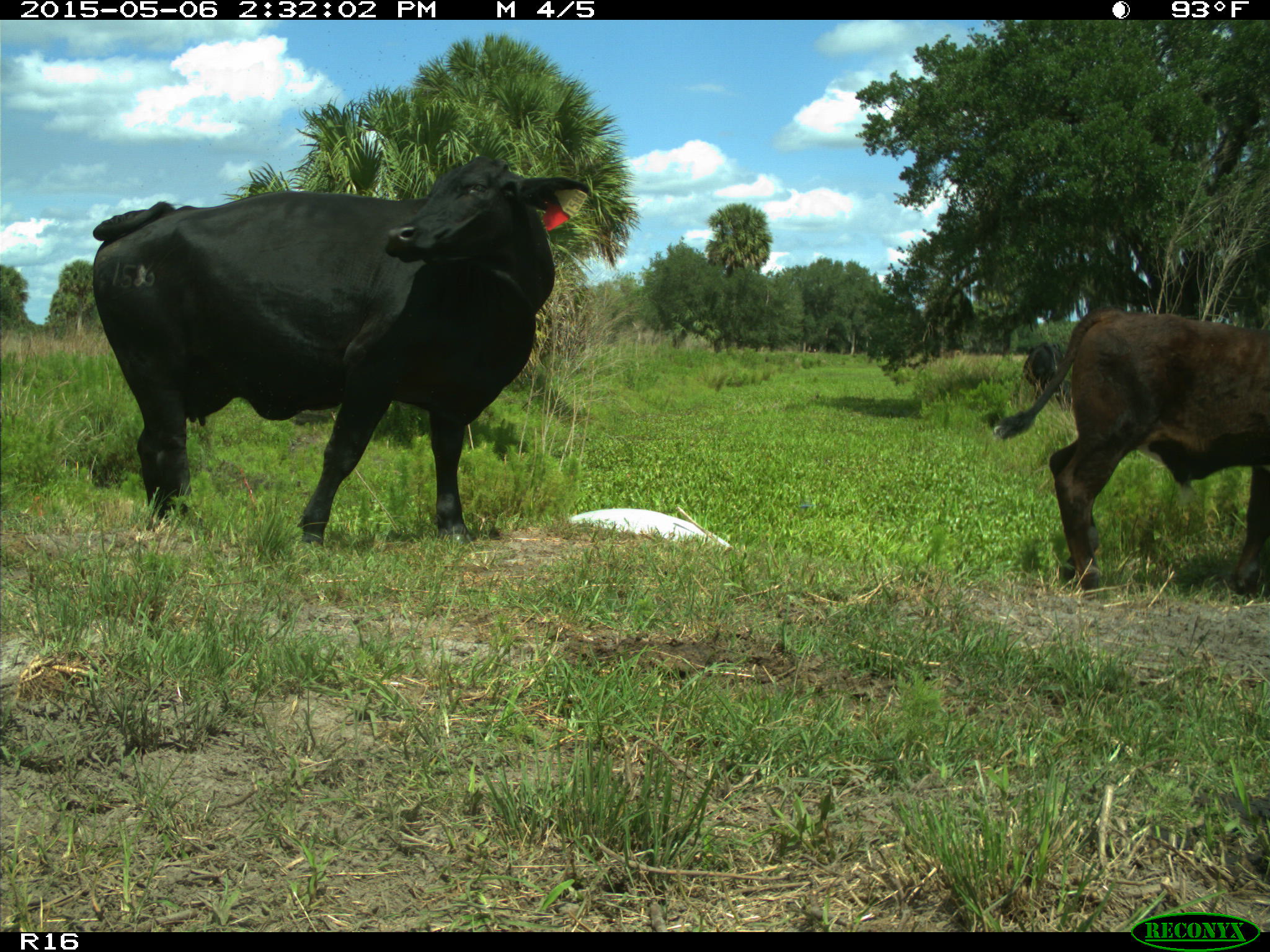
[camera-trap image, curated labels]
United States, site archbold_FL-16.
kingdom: Animalia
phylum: Chordata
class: Mammalia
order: Artiodactyla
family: Bovidae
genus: Bos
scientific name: Bos taurus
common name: domestic cow